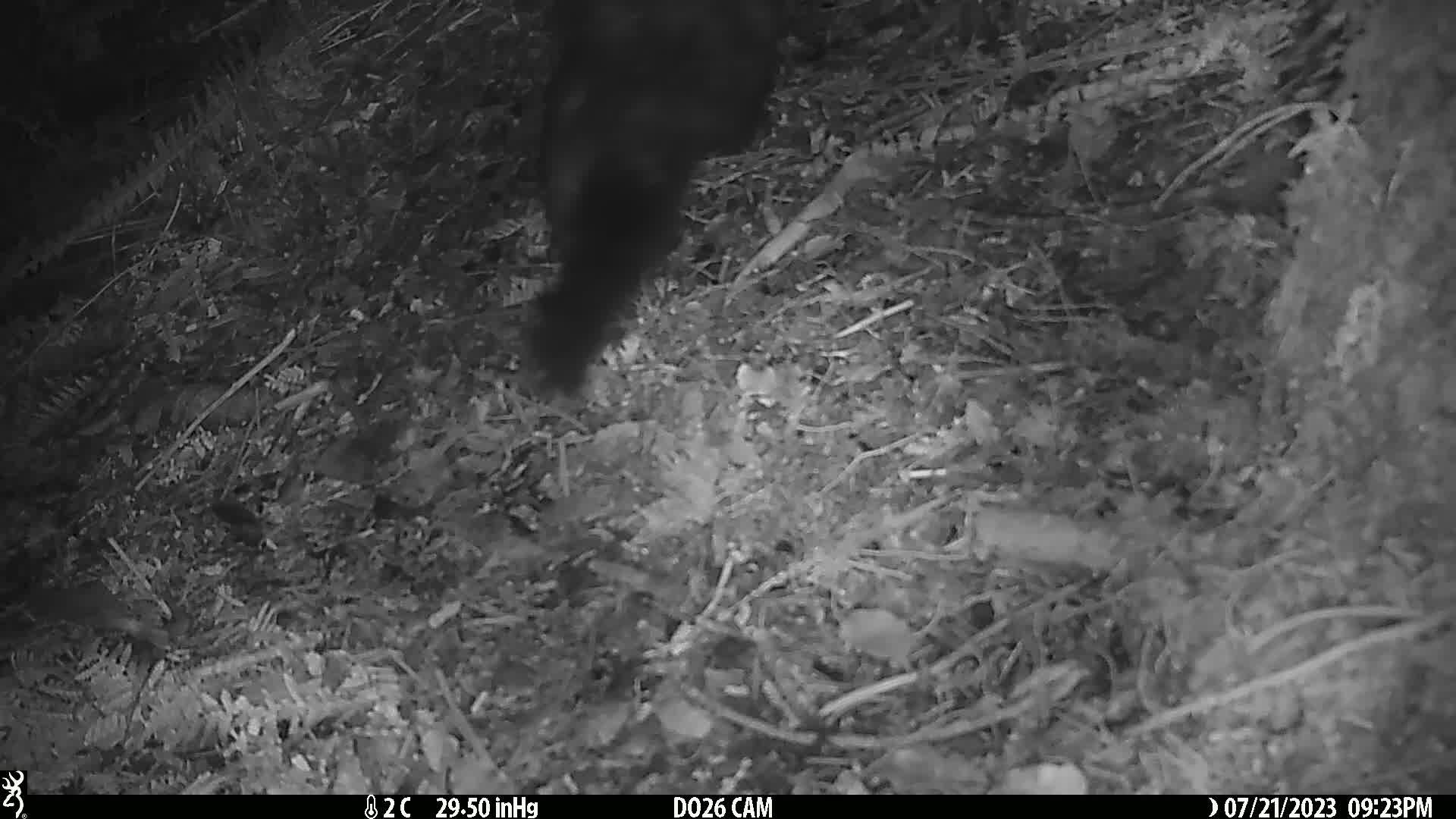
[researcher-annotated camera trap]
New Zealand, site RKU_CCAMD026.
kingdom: Animalia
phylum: Chordata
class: Mammalia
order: Diprotodontia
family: Phalangeridae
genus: Trichosurus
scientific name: Trichosurus vulpecula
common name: common brushtail possum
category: possum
Possum (common brushtail possum) (Trichosurus vulpecula).